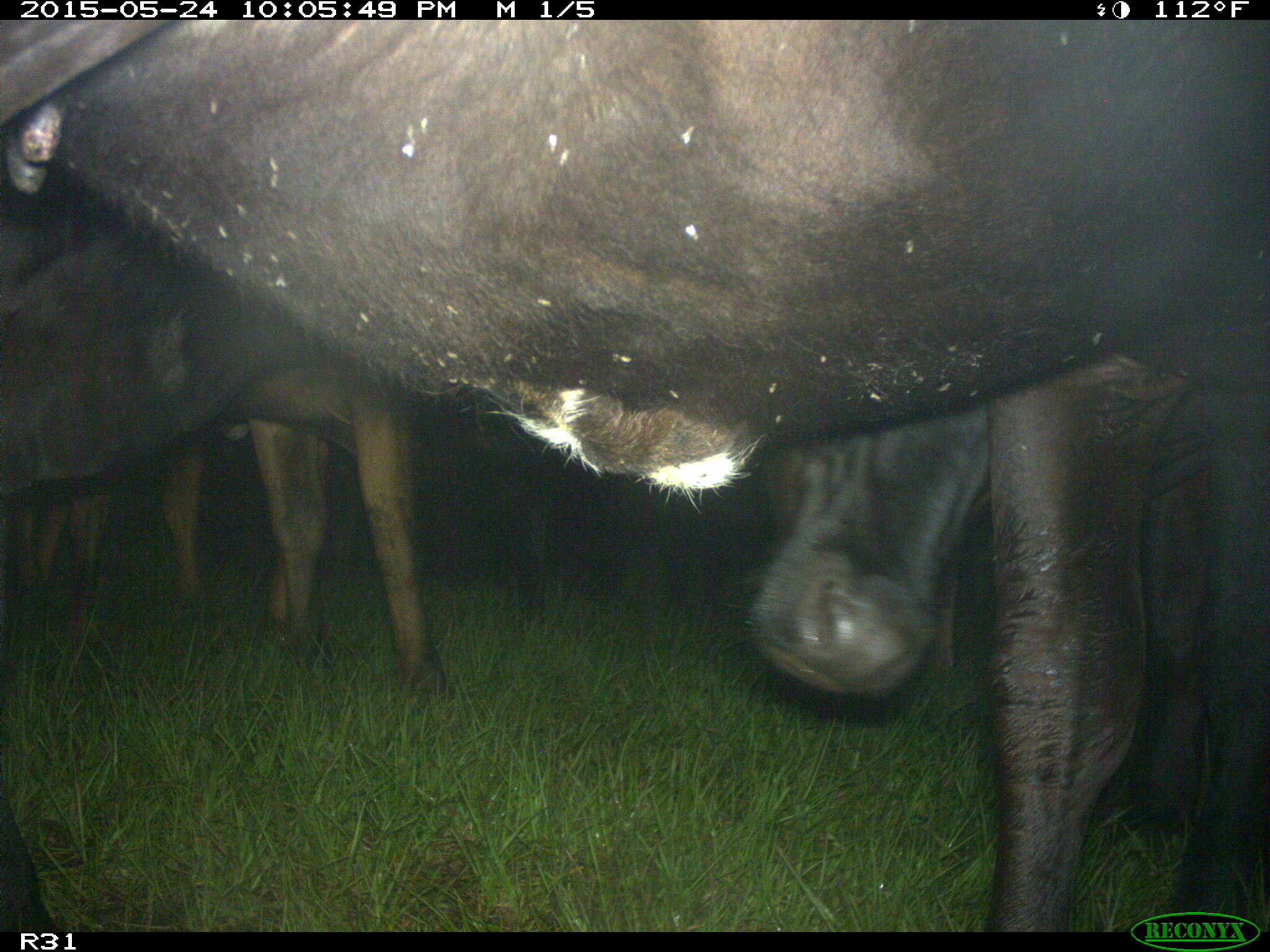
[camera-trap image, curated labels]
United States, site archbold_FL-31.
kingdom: Animalia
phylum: Chordata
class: Mammalia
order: Artiodactyla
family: Bovidae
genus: Bos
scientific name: Bos taurus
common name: domestic cow